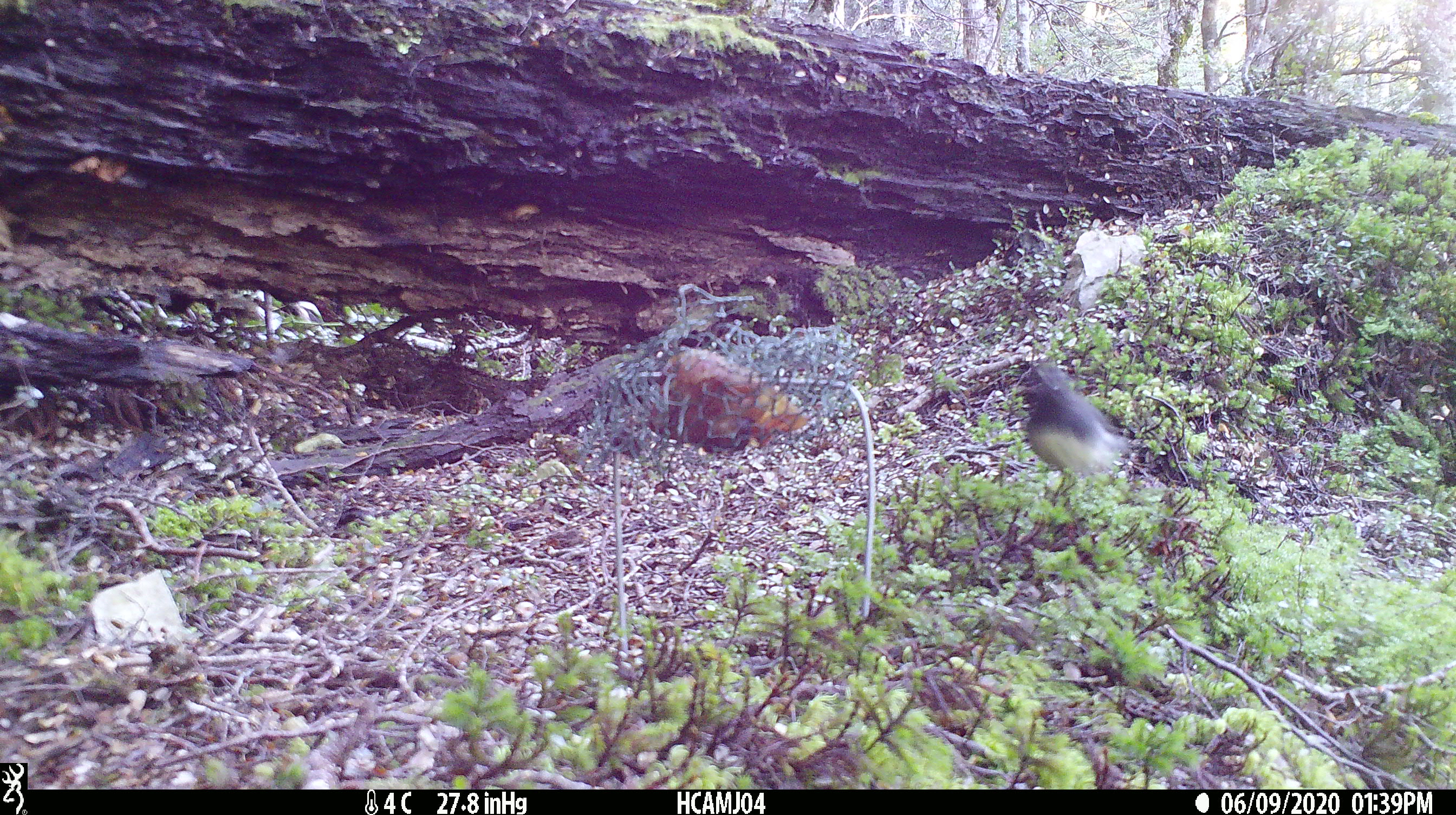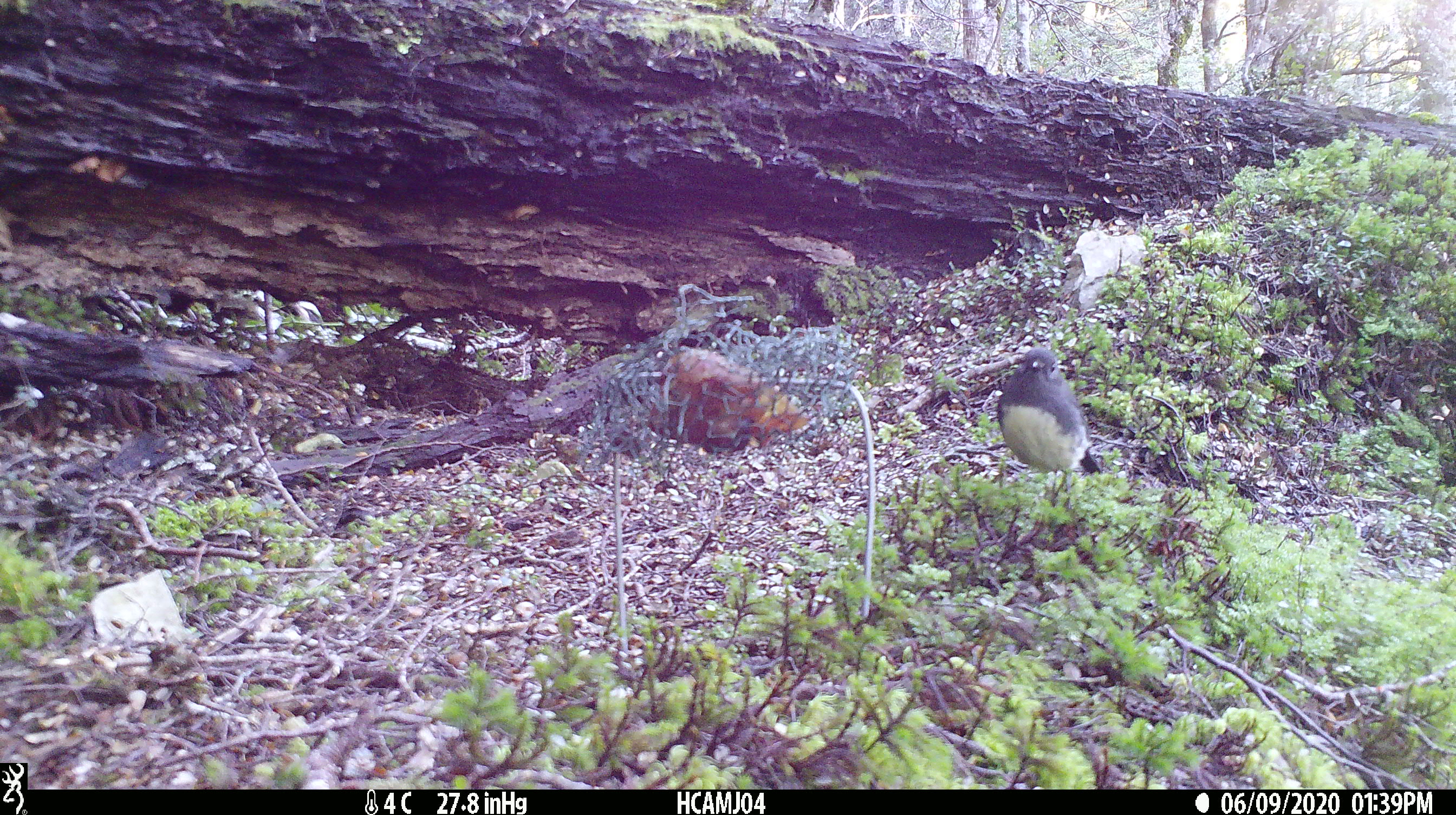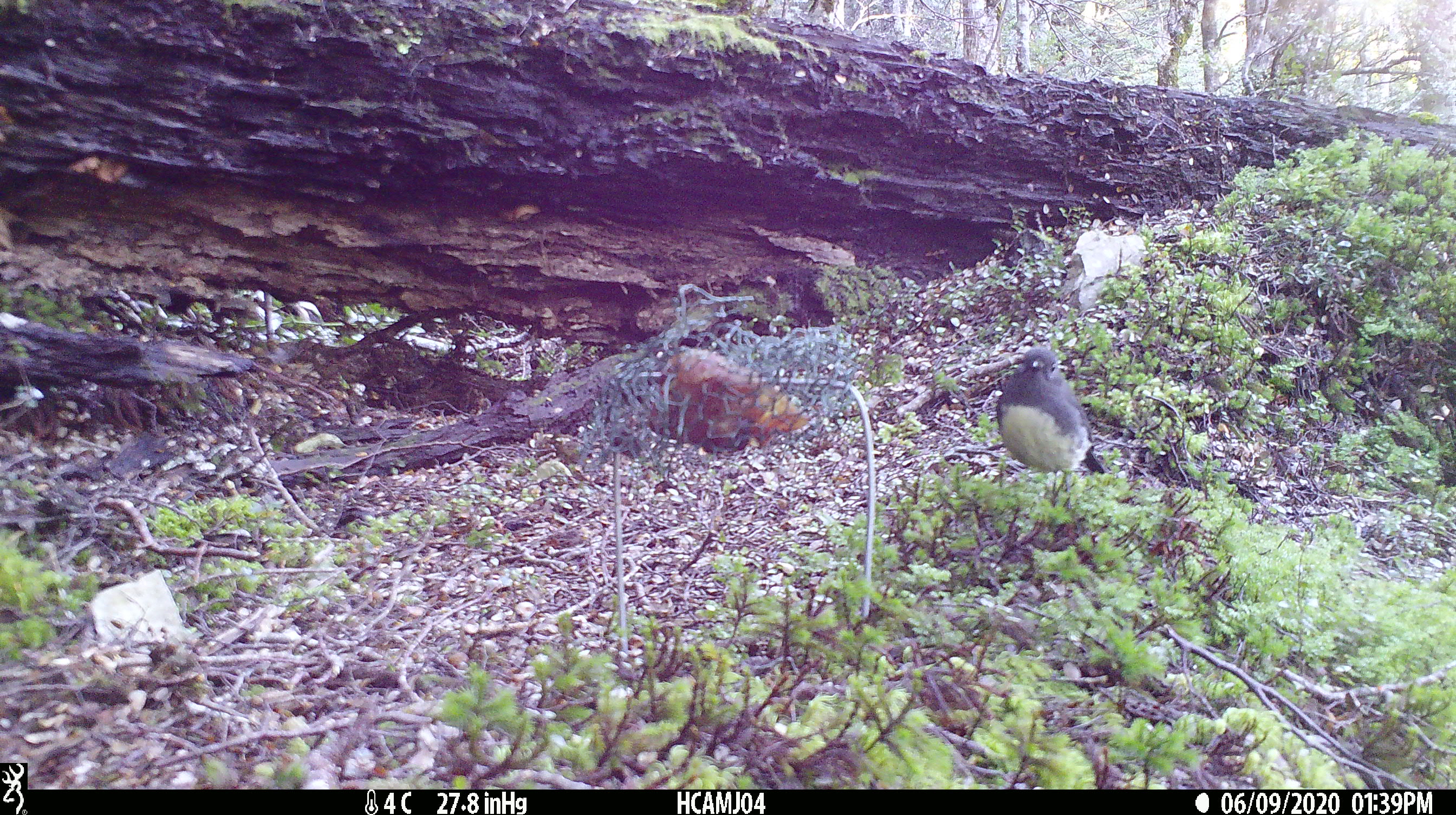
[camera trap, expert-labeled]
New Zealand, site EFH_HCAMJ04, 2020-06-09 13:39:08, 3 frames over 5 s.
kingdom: Animalia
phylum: Chordata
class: Aves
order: Passeriformes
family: Petroicidae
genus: Petroica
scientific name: Petroica australis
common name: new zealand robin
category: robin